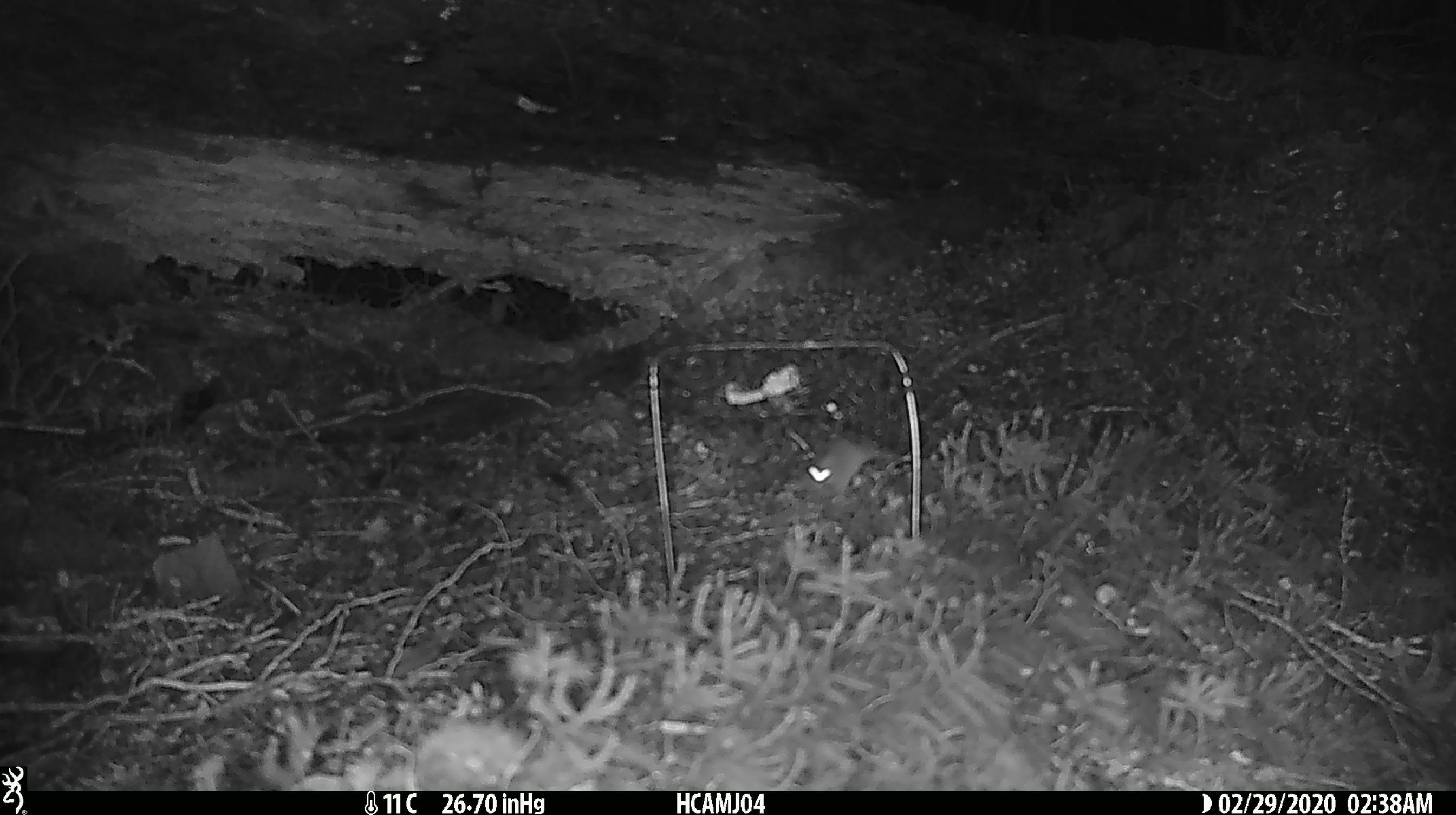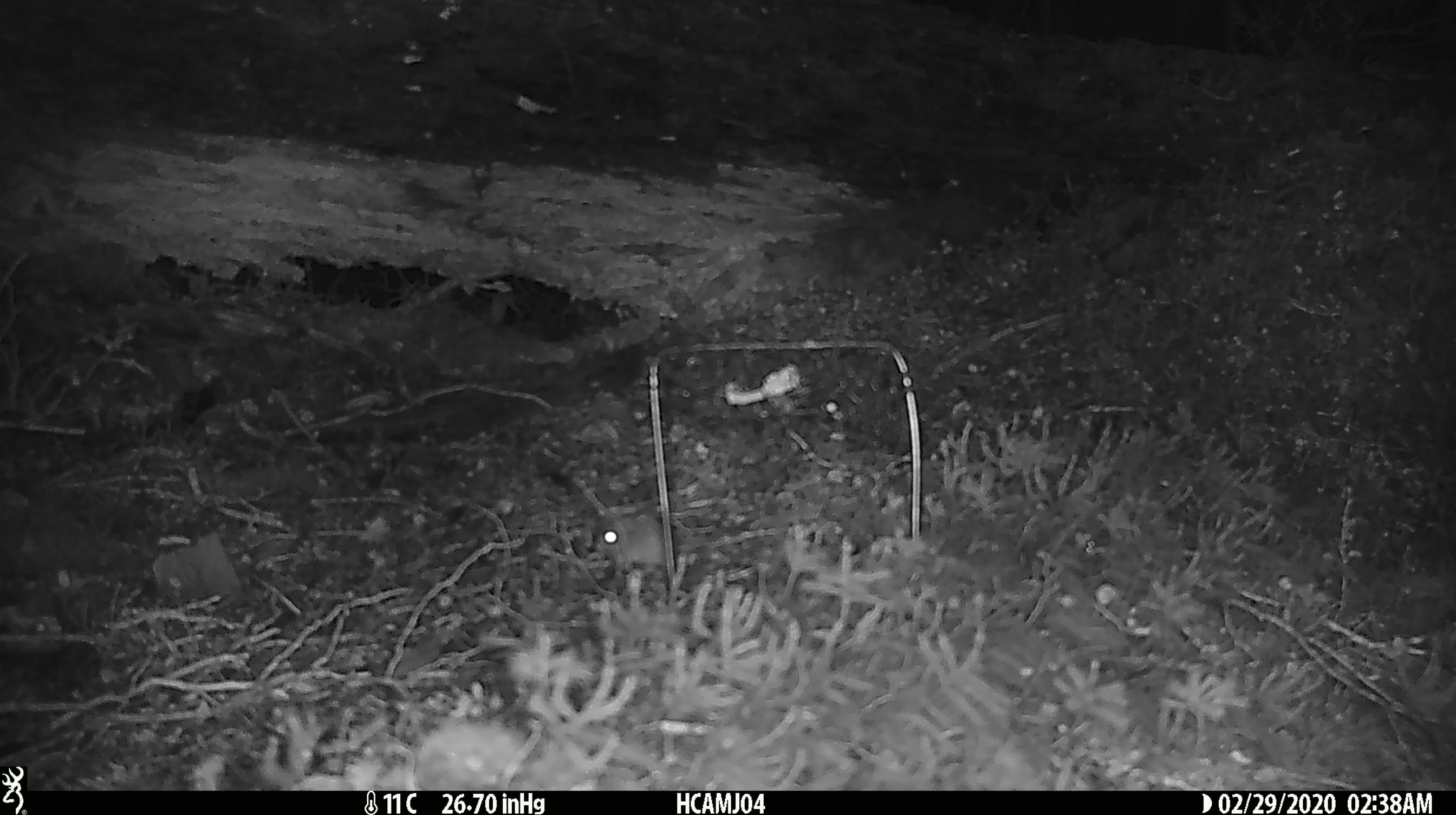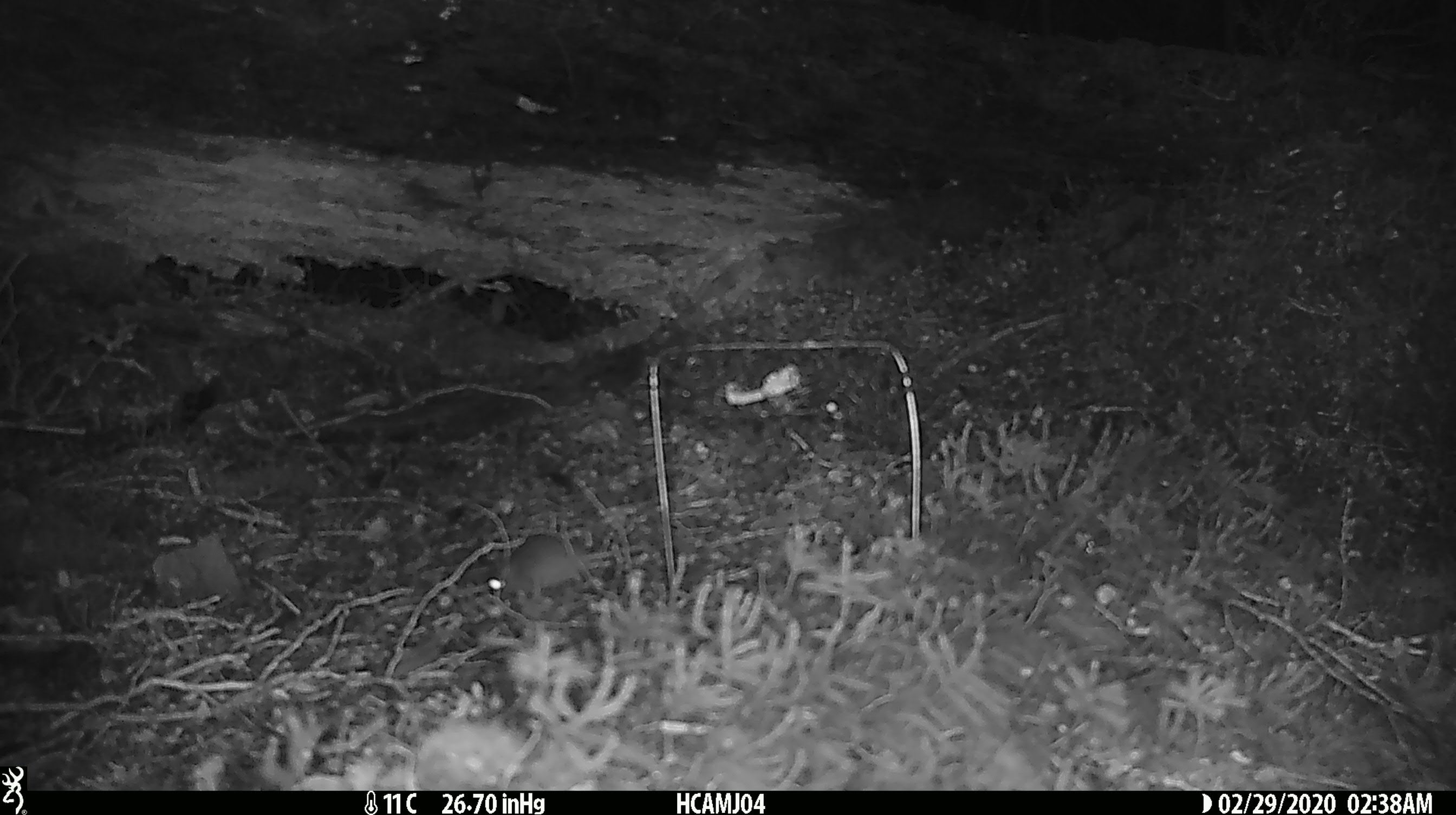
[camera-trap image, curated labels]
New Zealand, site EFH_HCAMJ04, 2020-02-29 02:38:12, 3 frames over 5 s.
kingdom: Animalia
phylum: Chordata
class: Mammalia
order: Rodentia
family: Muridae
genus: Mus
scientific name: Mus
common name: mouse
Mouse (Mus).